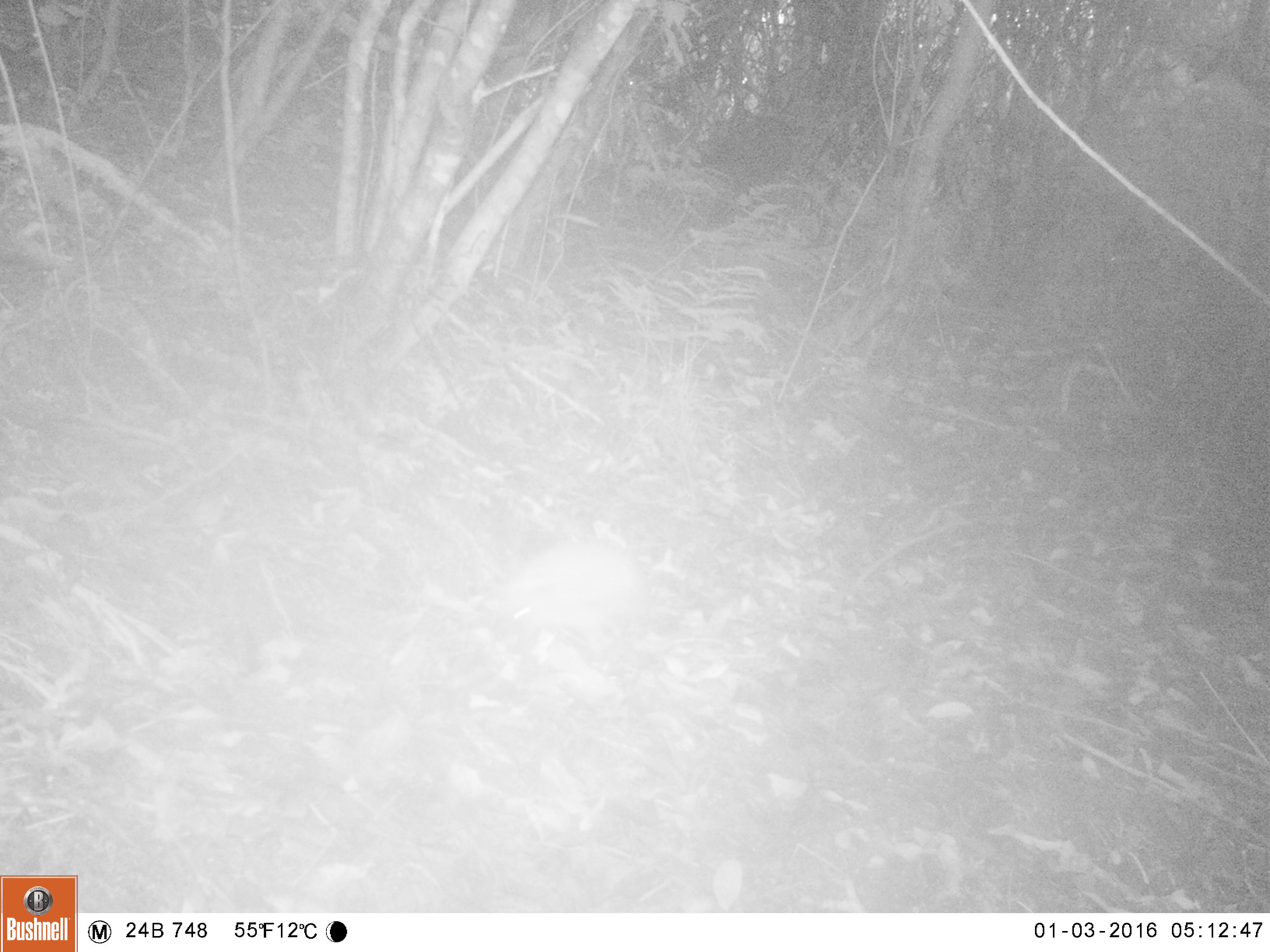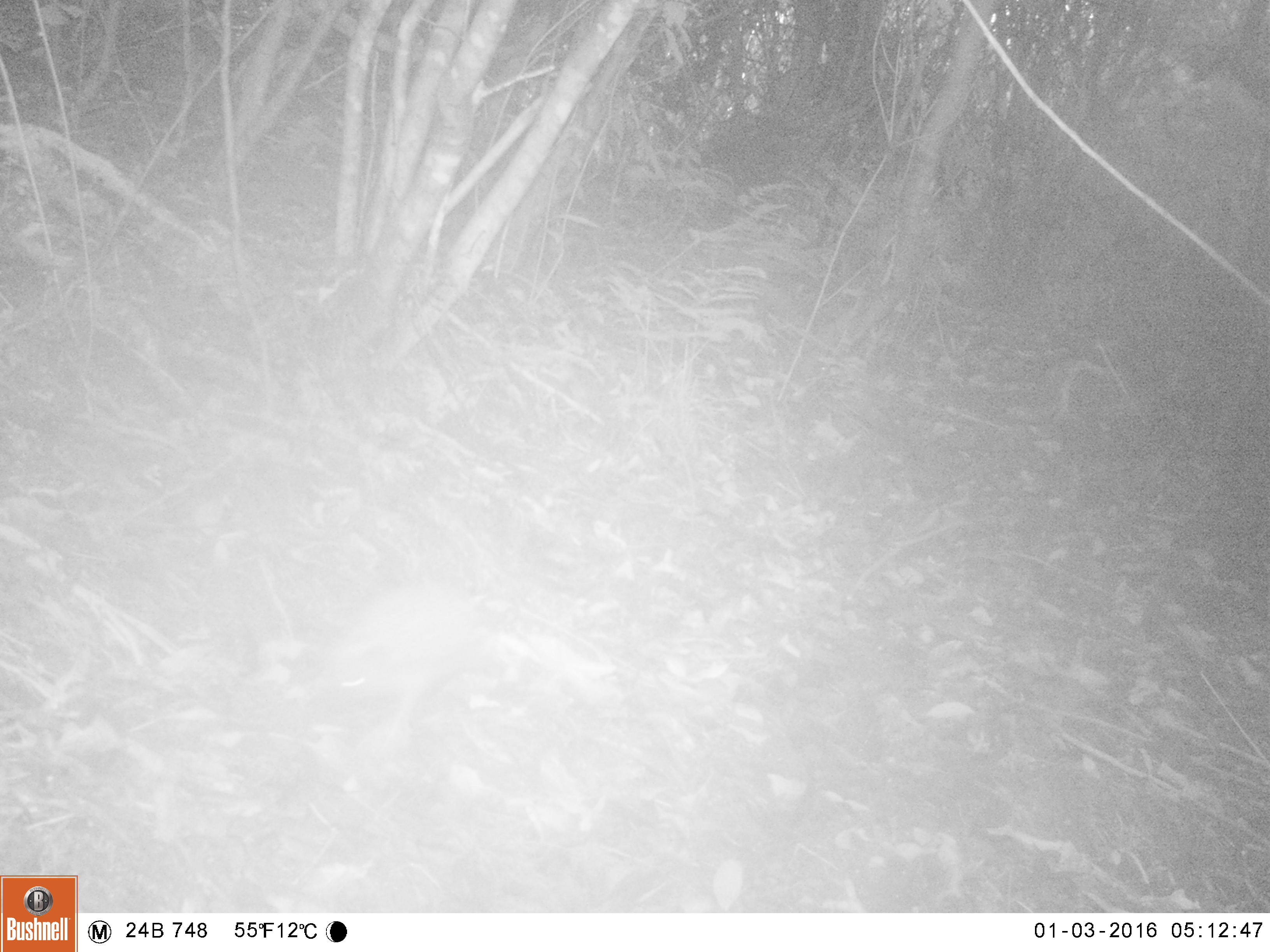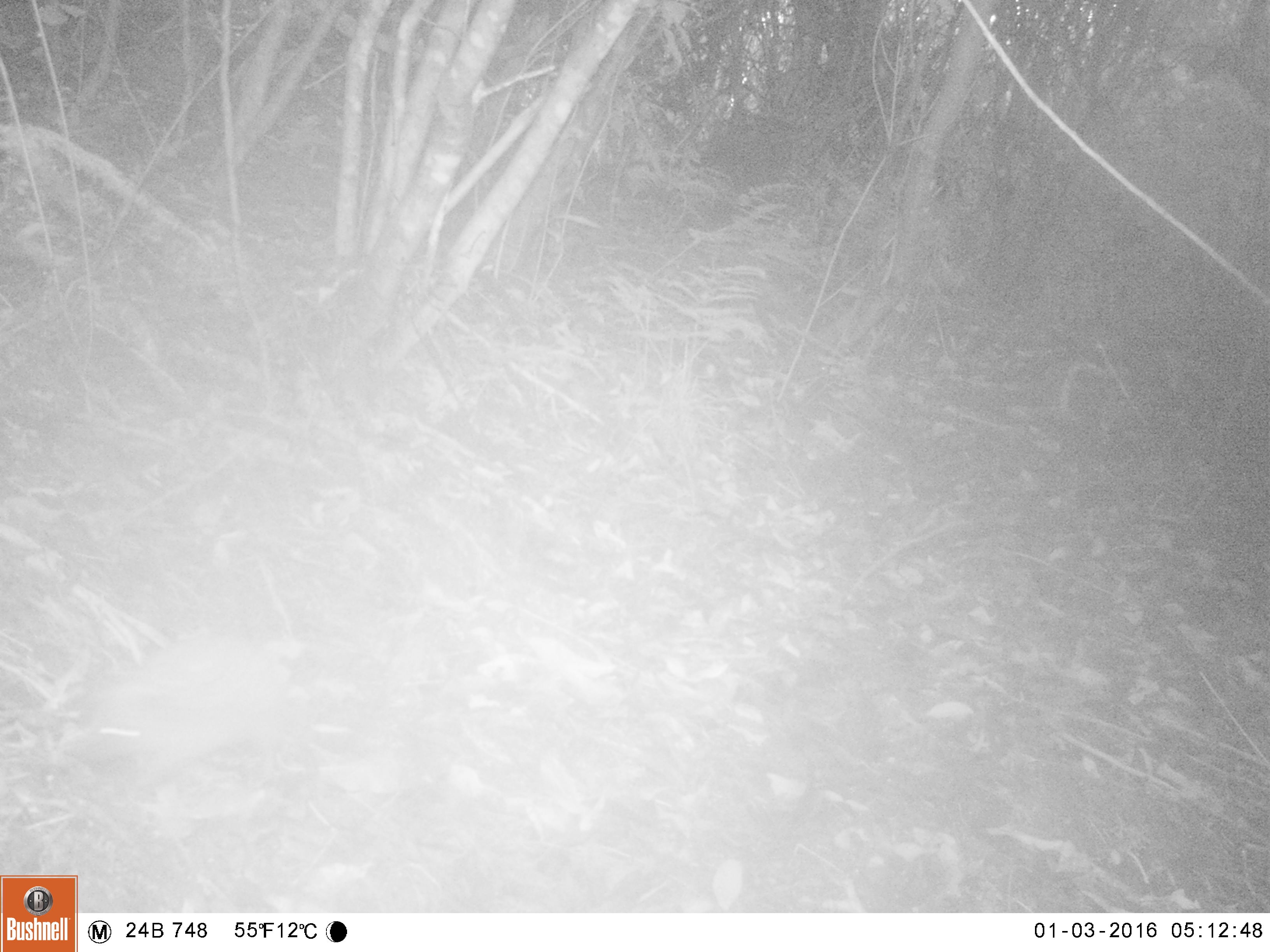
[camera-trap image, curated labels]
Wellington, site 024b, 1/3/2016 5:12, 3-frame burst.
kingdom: Animalia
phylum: Chordata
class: Mammalia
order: Eulipotyphla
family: Erinaceidae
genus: Erinaceus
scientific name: Erinaceus europaeus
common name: hedgehog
Hedgehog (Erinaceus europaeus).